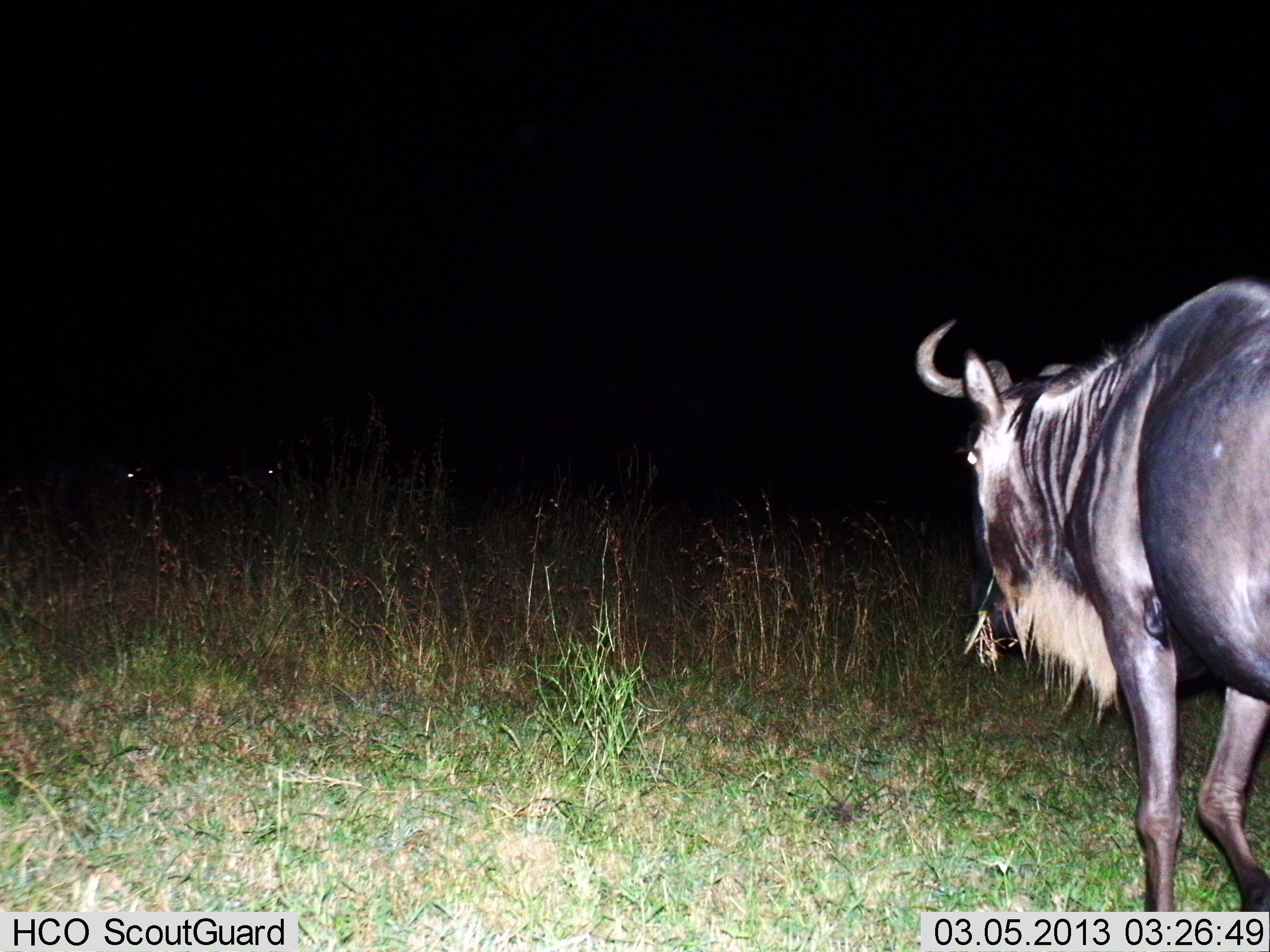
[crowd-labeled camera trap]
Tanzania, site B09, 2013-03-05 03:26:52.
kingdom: Animalia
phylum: Chordata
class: Mammalia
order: Artiodactyla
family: Bovidae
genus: Connochaetes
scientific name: Connochaetes taurinus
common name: blue wildebeest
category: wildebeest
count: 1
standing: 32%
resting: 0%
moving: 79%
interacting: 0%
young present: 0%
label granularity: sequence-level